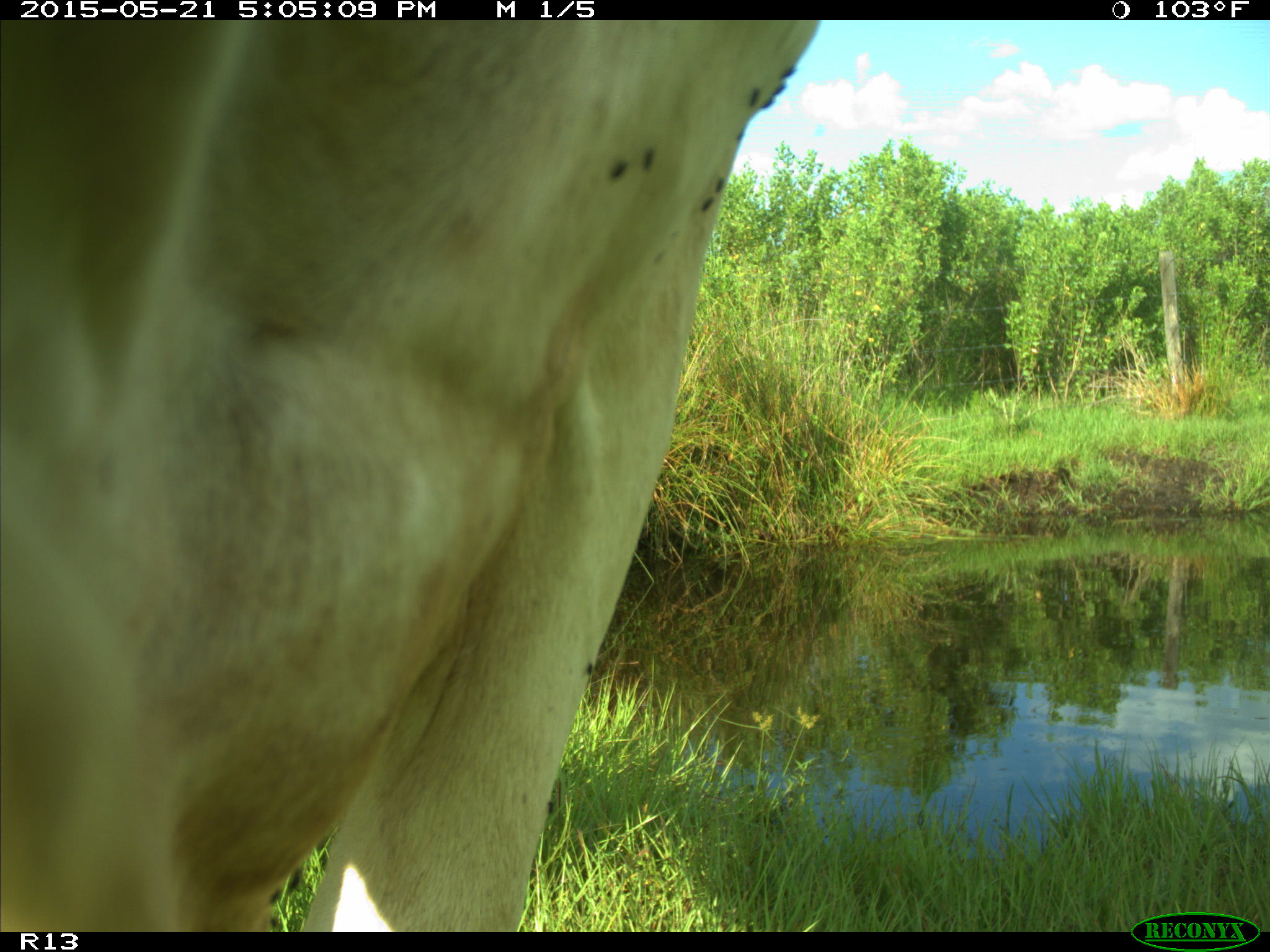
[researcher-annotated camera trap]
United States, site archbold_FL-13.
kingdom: Animalia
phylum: Chordata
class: Mammalia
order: Artiodactyla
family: Bovidae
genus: Bos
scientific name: Bos taurus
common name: domestic cow